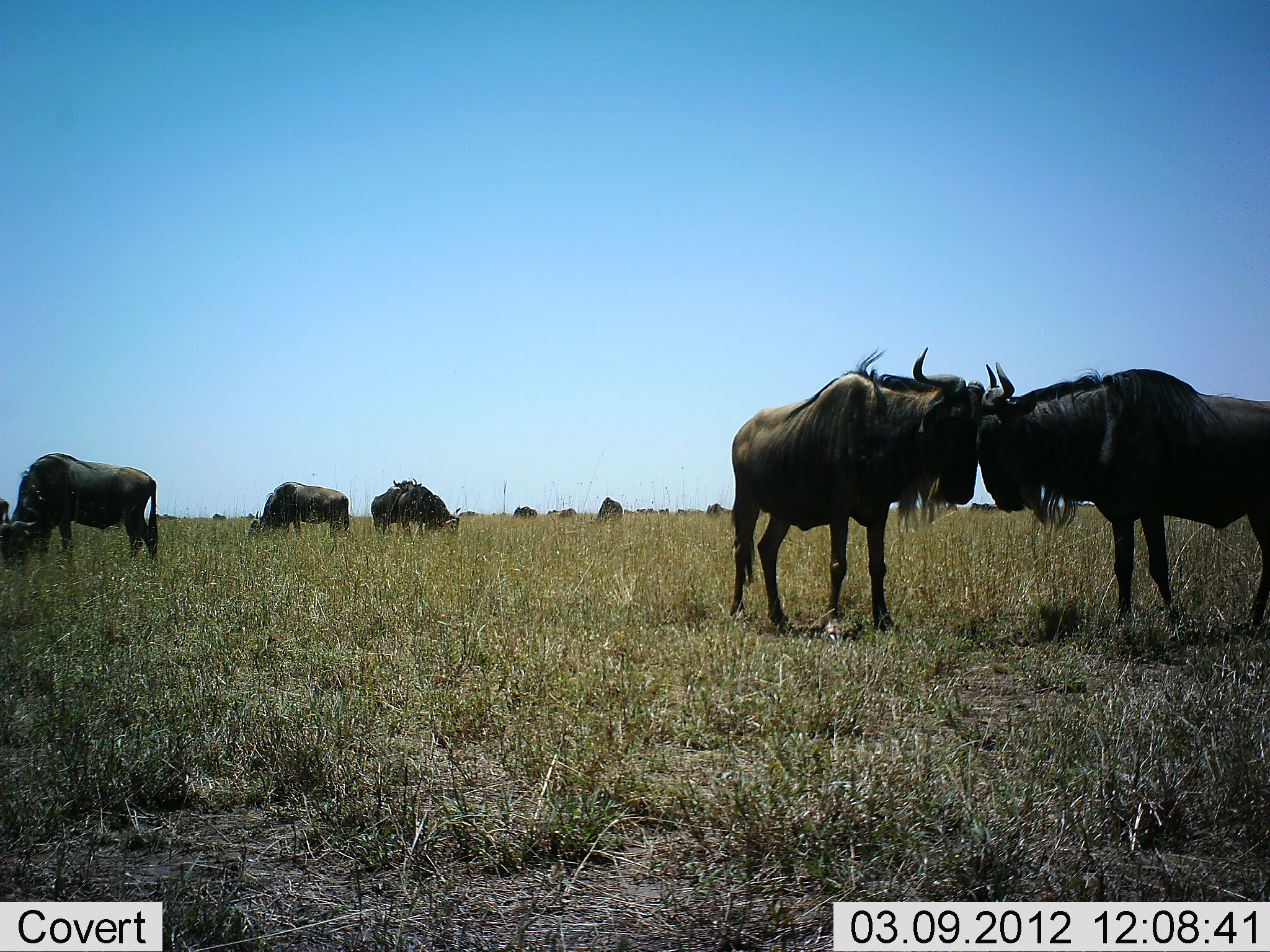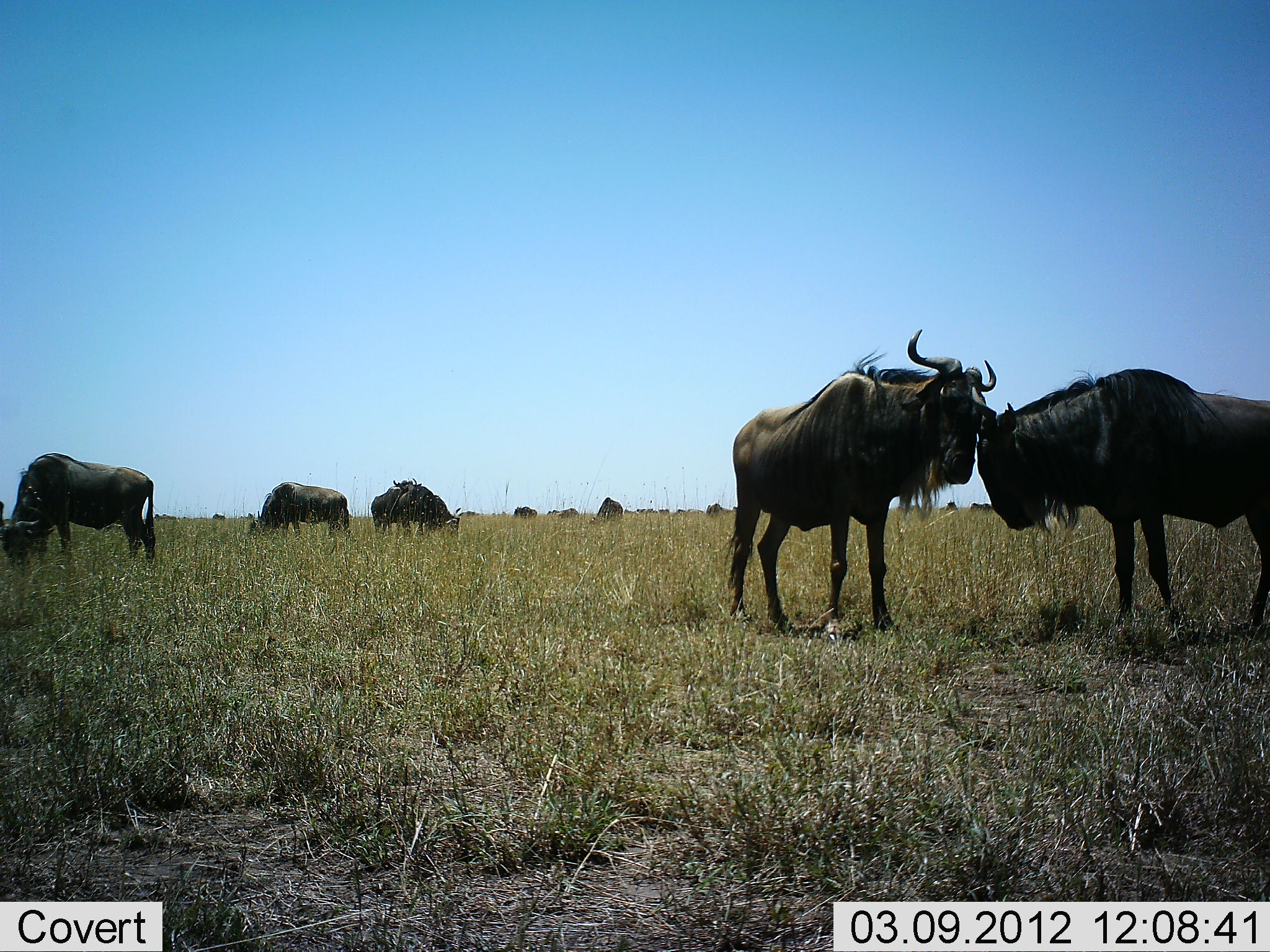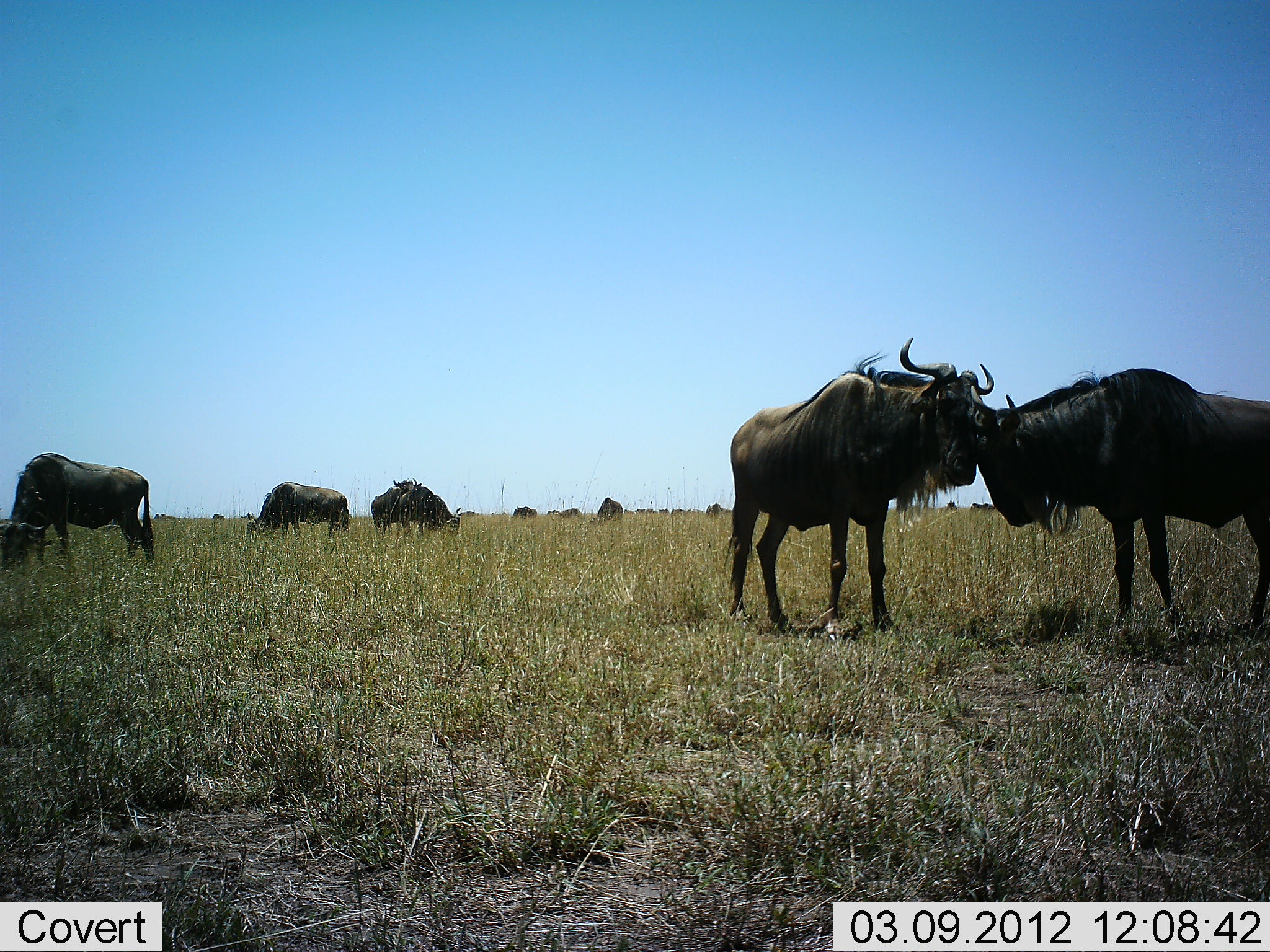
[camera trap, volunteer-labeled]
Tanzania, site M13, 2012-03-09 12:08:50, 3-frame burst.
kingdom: Animalia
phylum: Chordata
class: Mammalia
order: Artiodactyla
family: Bovidae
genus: Connochaetes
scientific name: Connochaetes taurinus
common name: blue wildebeest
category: wildebeest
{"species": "wildebeest (blue wildebeest) (Connochaetes taurinus)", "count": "11-50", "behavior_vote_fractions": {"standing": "65%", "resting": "15%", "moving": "10%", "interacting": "55%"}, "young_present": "0%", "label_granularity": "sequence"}